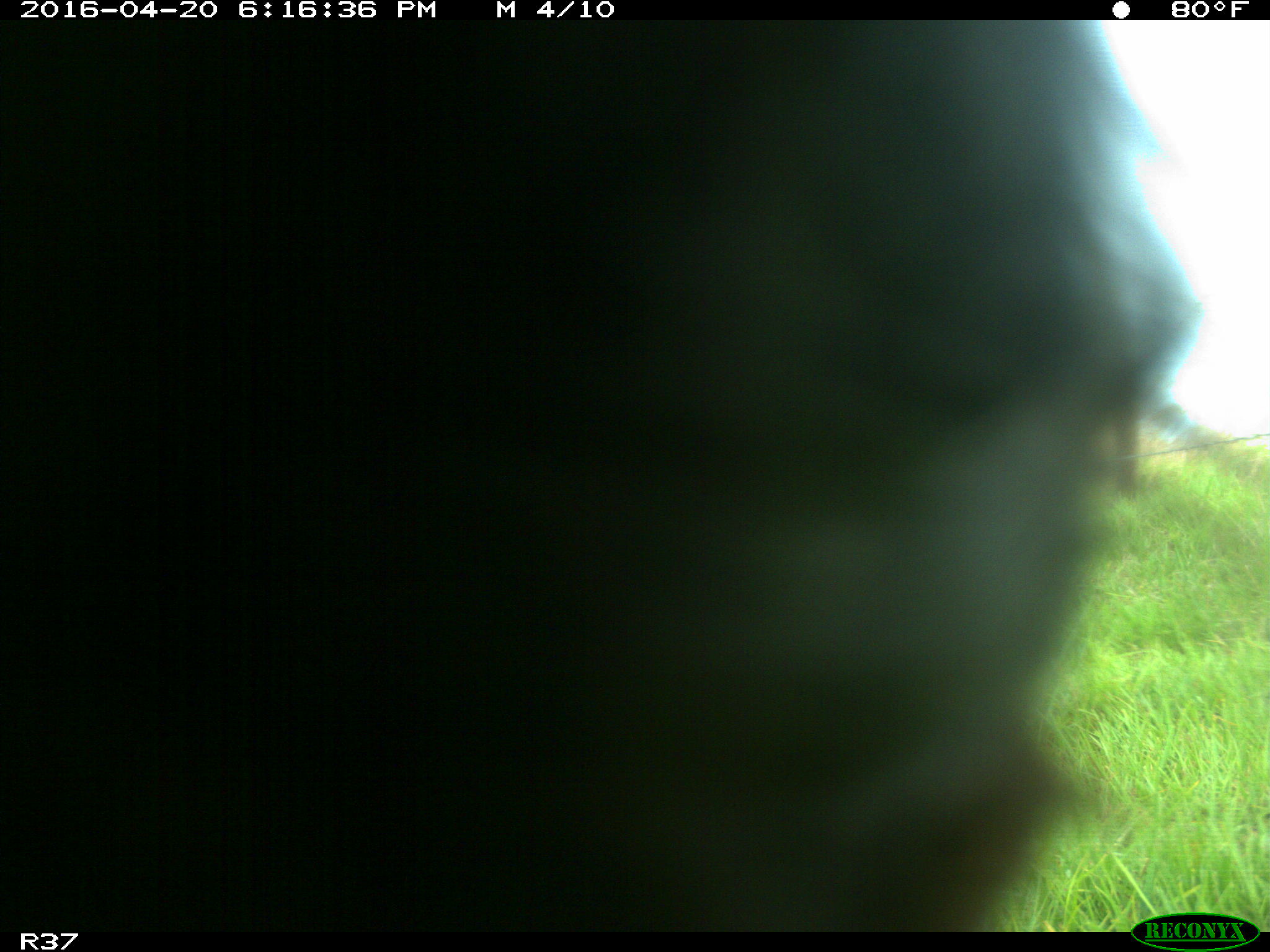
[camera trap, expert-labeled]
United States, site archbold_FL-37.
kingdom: Animalia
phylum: Chordata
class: Mammalia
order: Artiodactyla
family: Bovidae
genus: Bos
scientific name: Bos taurus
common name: domestic cow